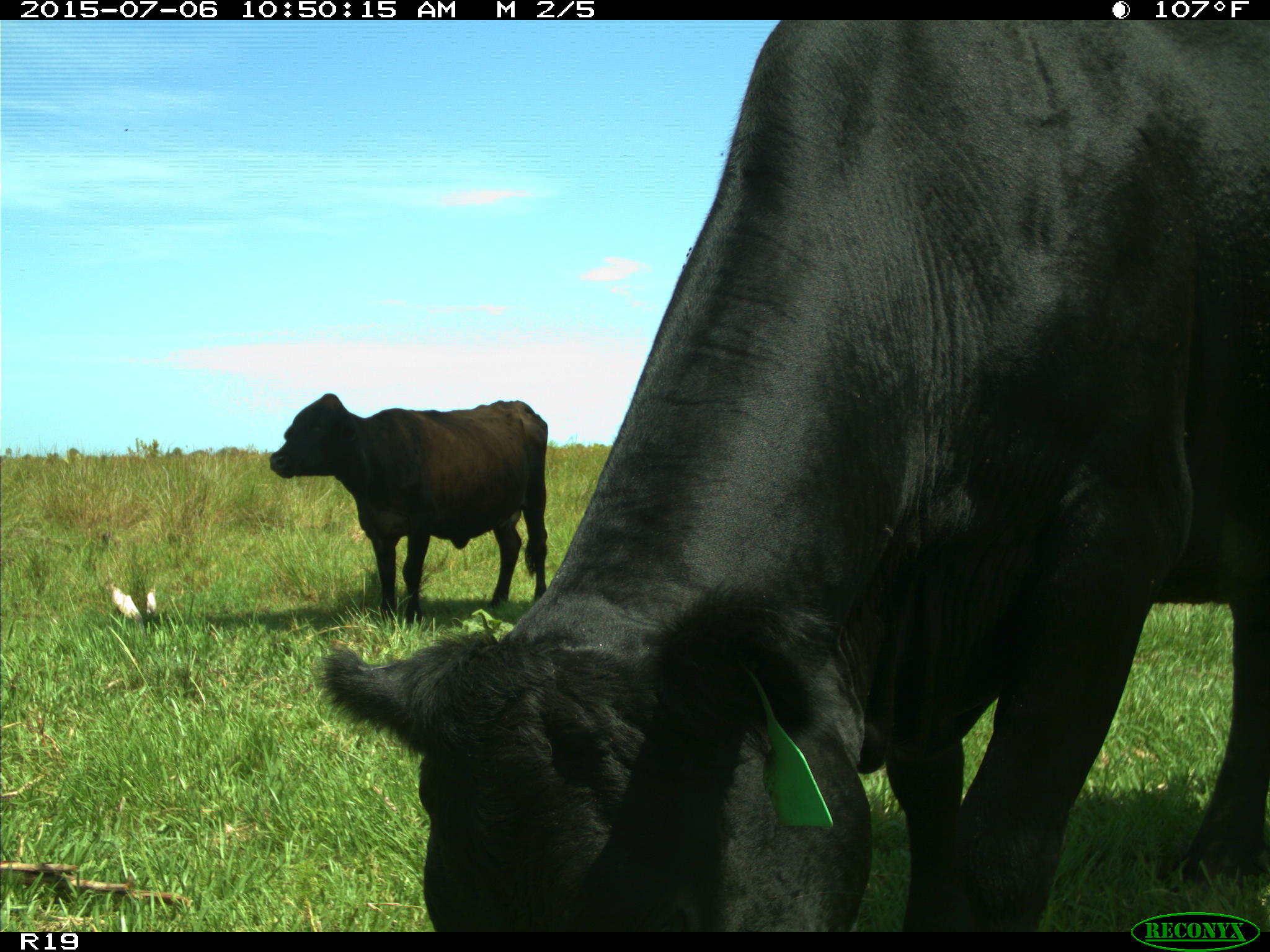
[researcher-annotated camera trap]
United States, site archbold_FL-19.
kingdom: Animalia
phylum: Chordata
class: Mammalia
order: Artiodactyla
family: Bovidae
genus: Bos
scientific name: Bos taurus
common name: domestic cow